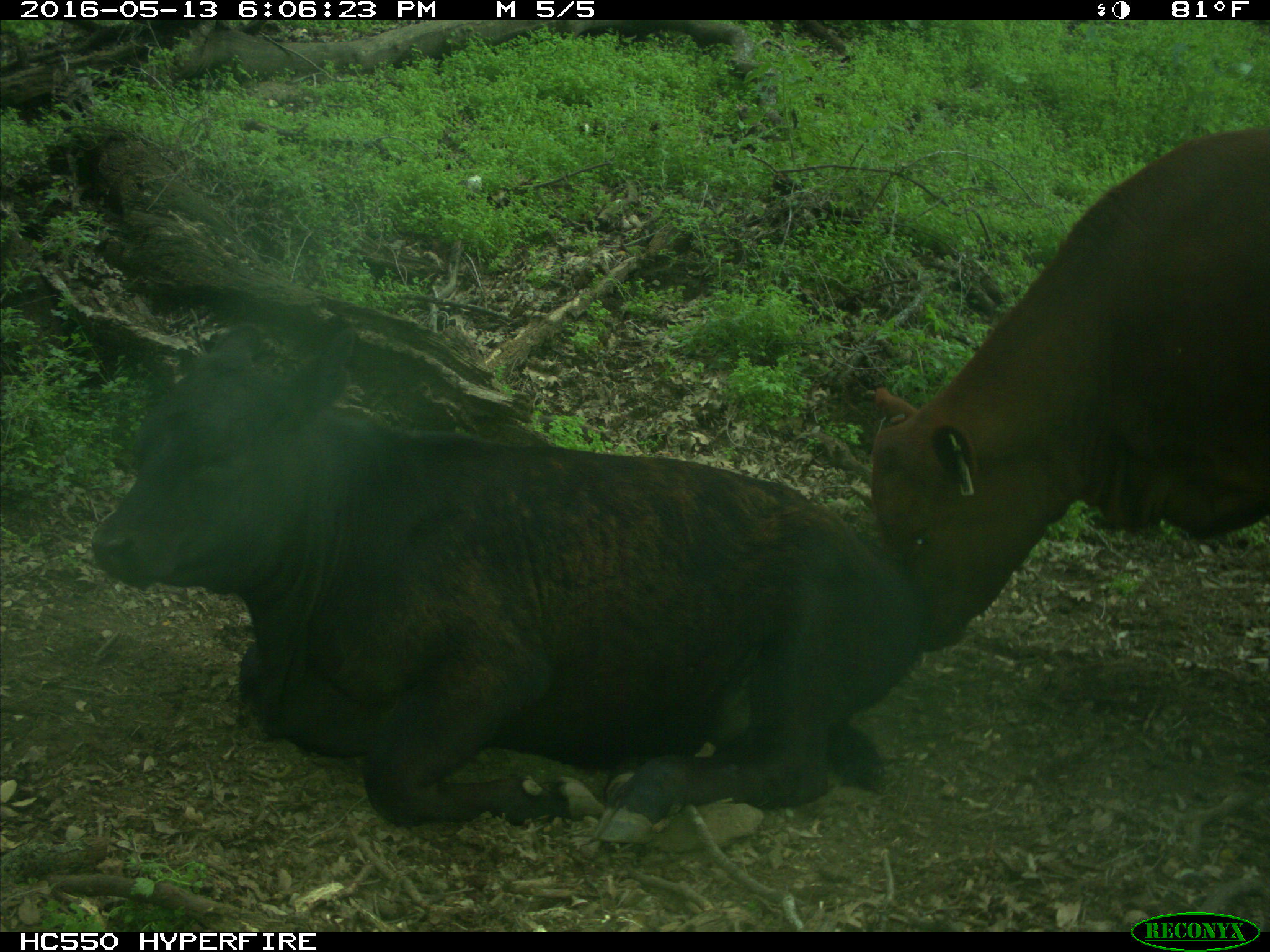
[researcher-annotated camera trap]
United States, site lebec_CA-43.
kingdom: Animalia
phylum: Chordata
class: Mammalia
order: Artiodactyla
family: Bovidae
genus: Bos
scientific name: Bos taurus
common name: domestic cow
Bos taurus (domestic cow).